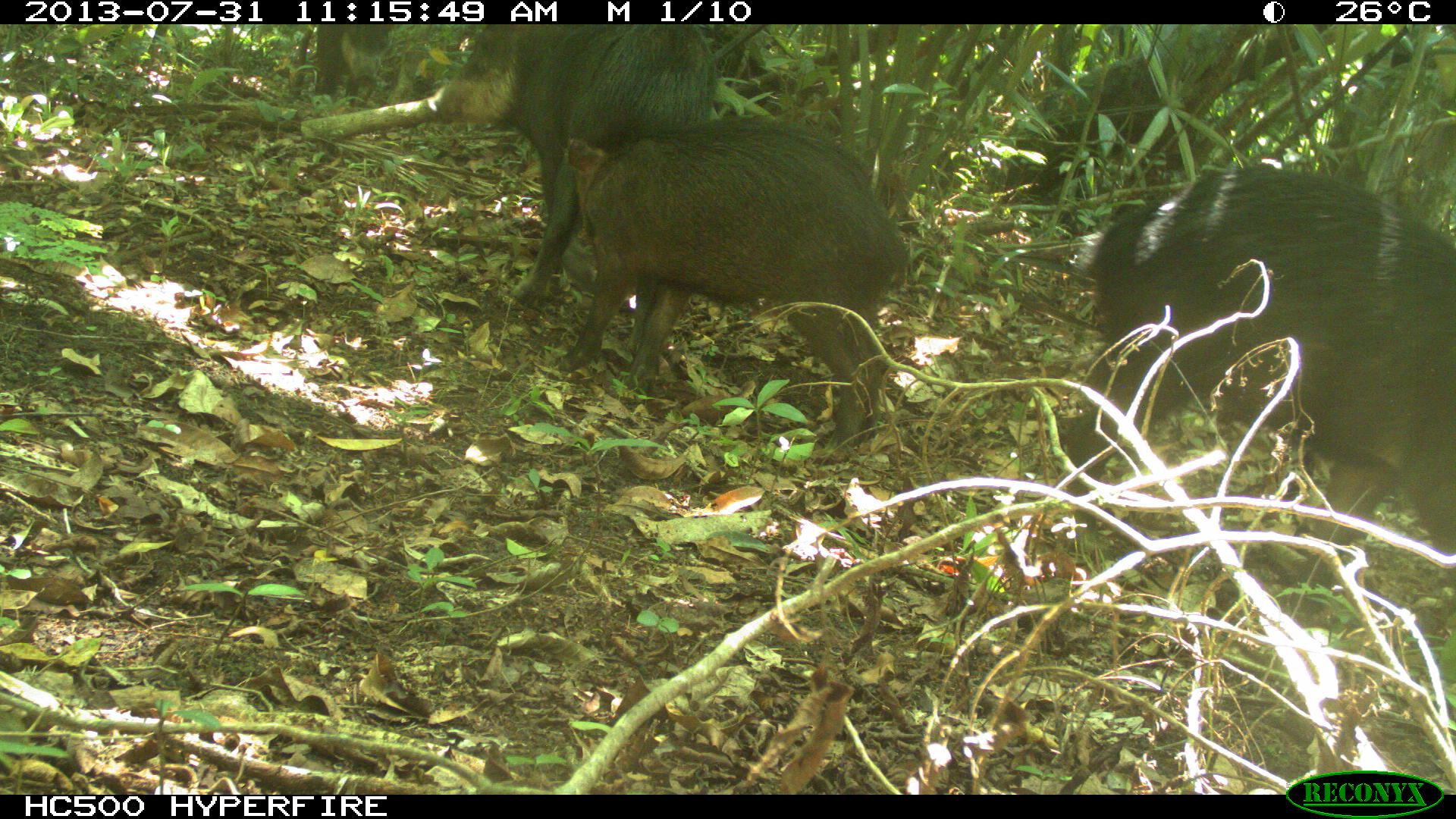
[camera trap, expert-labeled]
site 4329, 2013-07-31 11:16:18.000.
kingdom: Animalia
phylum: Chordata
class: Mammalia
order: Artiodactyla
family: Tayassuidae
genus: Tayassu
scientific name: Tayassu pecari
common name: white-lipped peccary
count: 3